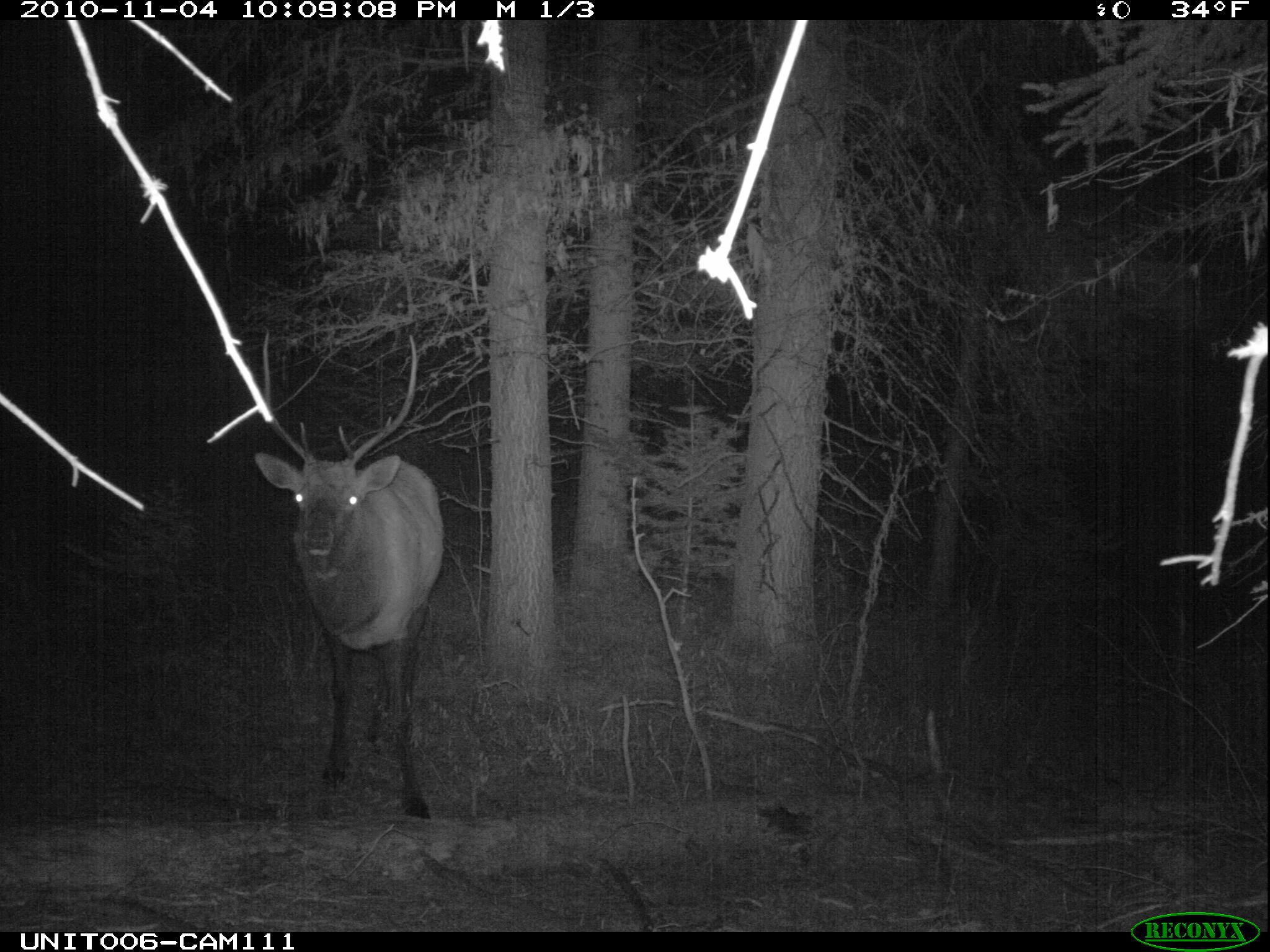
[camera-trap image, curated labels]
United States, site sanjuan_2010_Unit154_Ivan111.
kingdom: Animalia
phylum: Chordata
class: Mammalia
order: Artiodactyla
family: Cervidae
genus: Cervus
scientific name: Cervus elaphus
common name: red deer